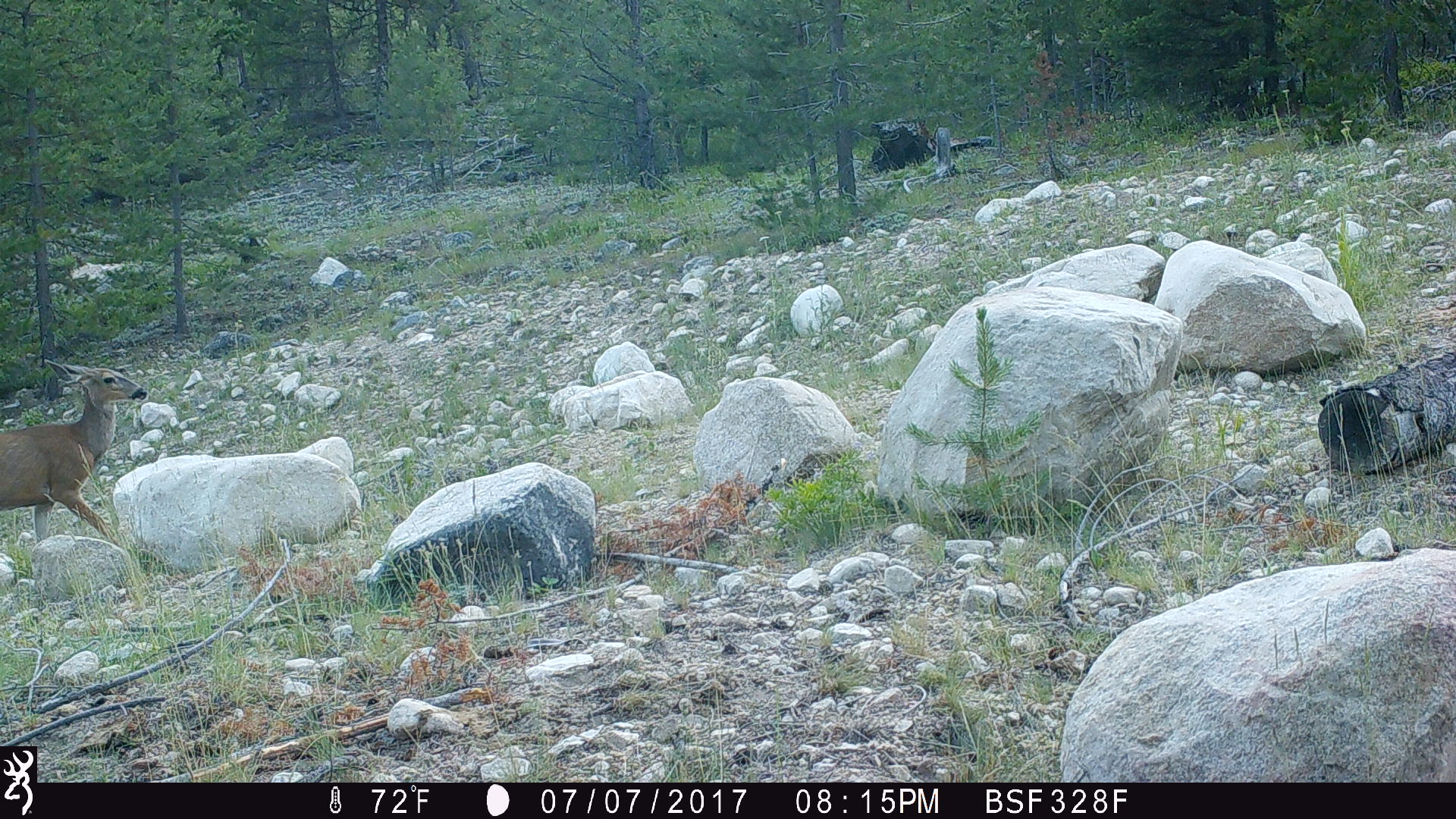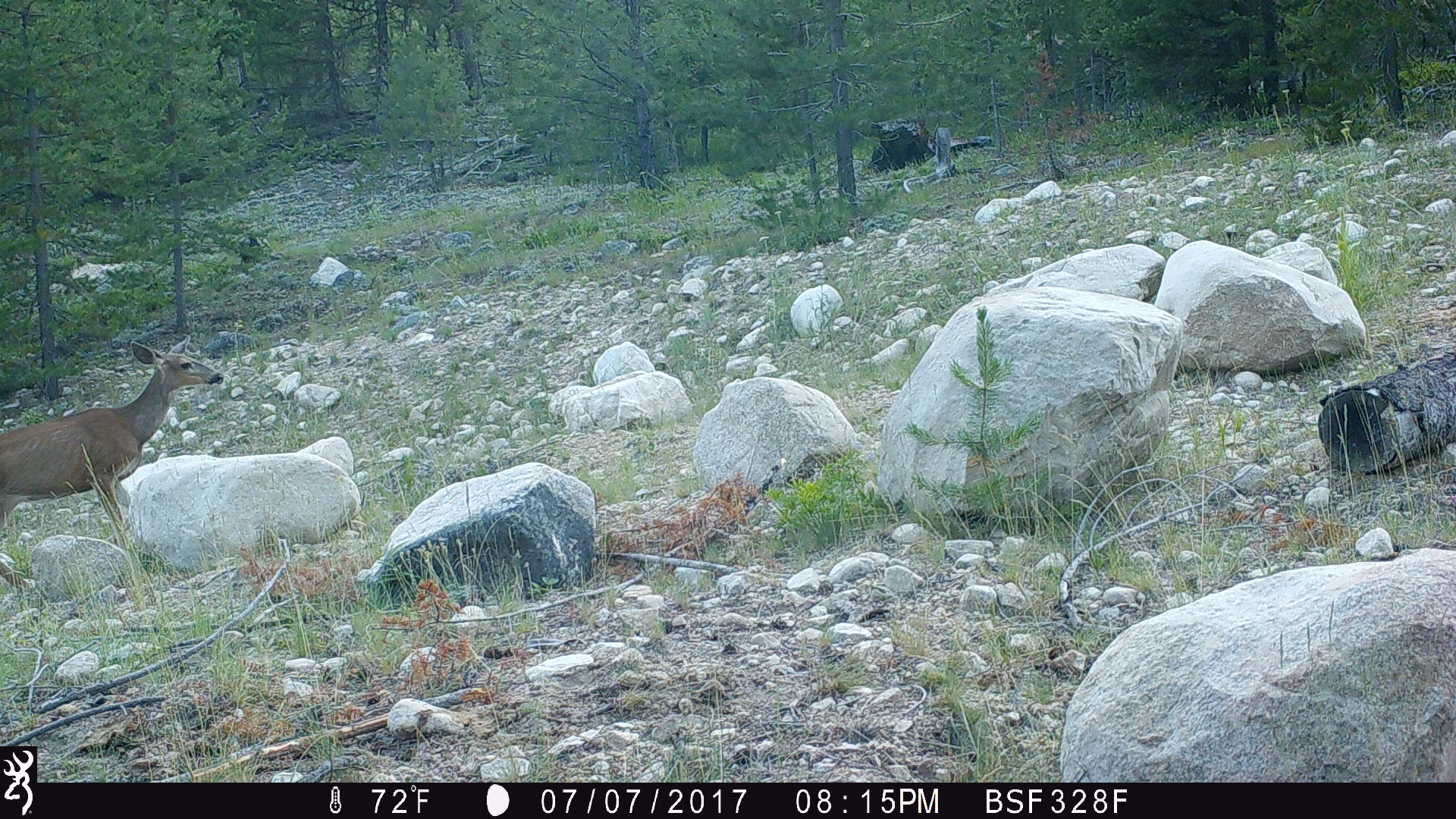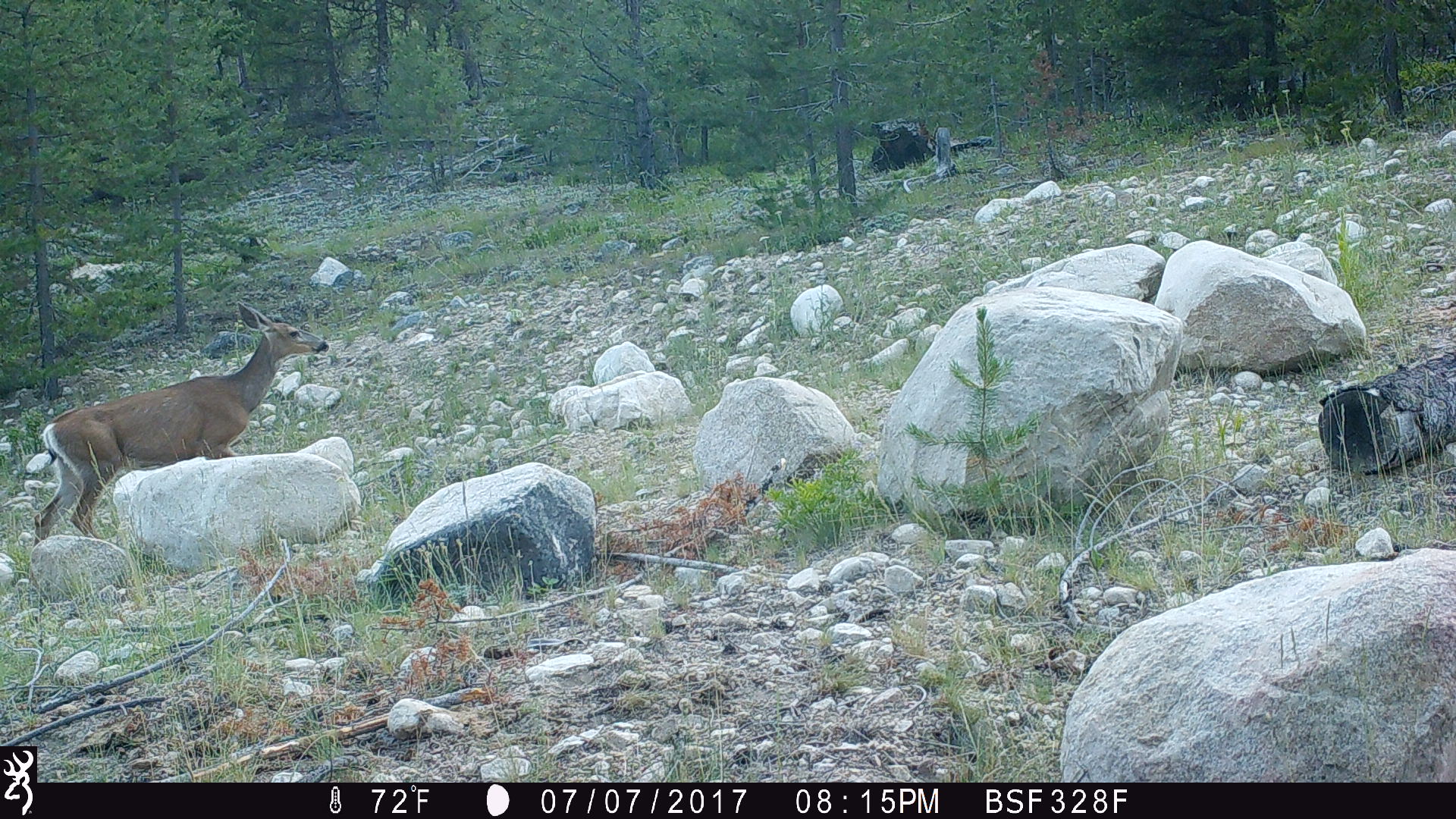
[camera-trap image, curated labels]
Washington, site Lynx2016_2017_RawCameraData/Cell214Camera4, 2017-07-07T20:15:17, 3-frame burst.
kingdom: Animalia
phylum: Chordata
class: Mammalia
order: Artiodactyla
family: Cervidae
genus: Odocoileus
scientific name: Odocoileus hemionus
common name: mule deer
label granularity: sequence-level